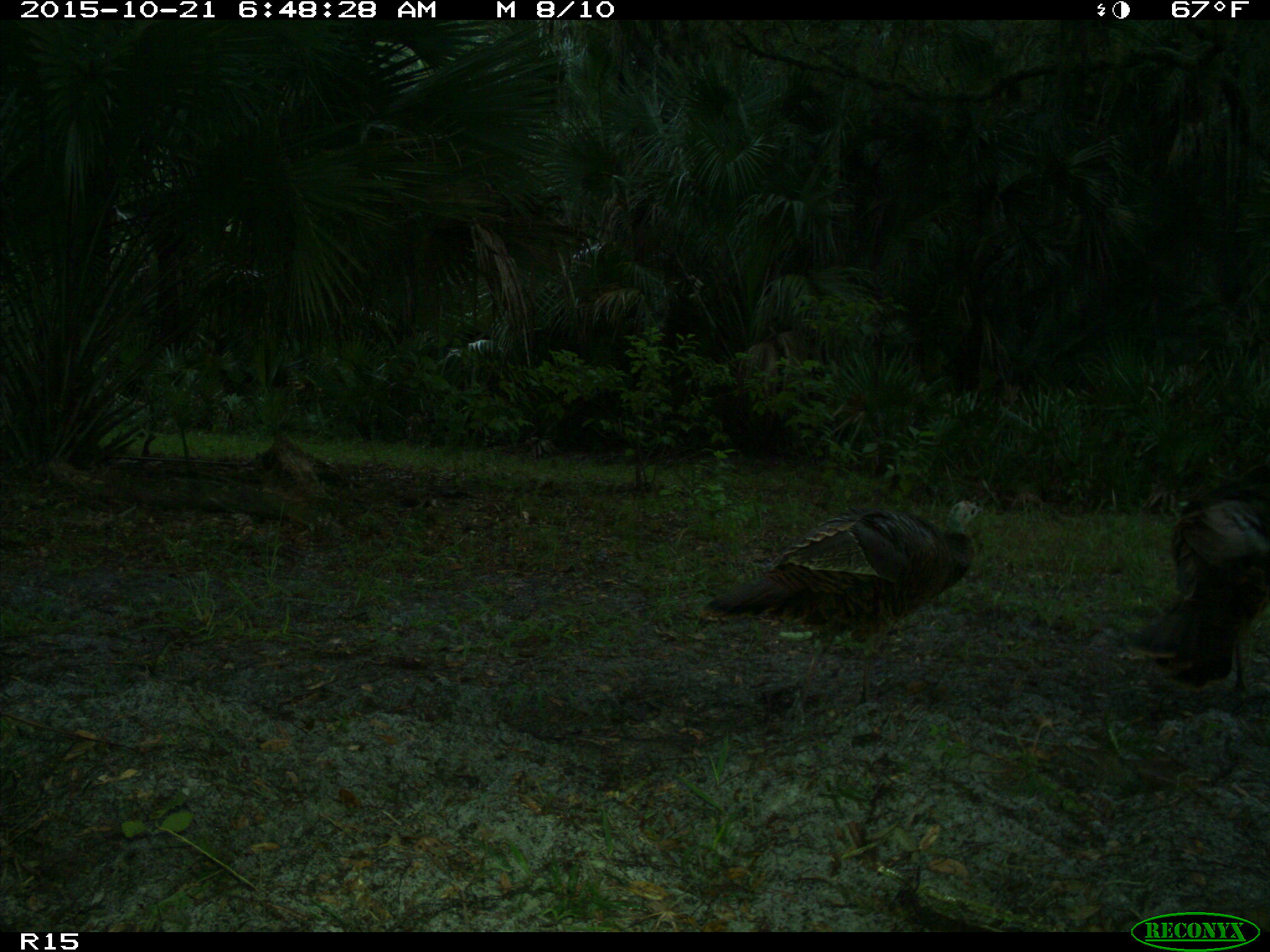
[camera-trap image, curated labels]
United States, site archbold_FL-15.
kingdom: Animalia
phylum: Chordata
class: Aves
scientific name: Aves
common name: birds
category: unidentified bird